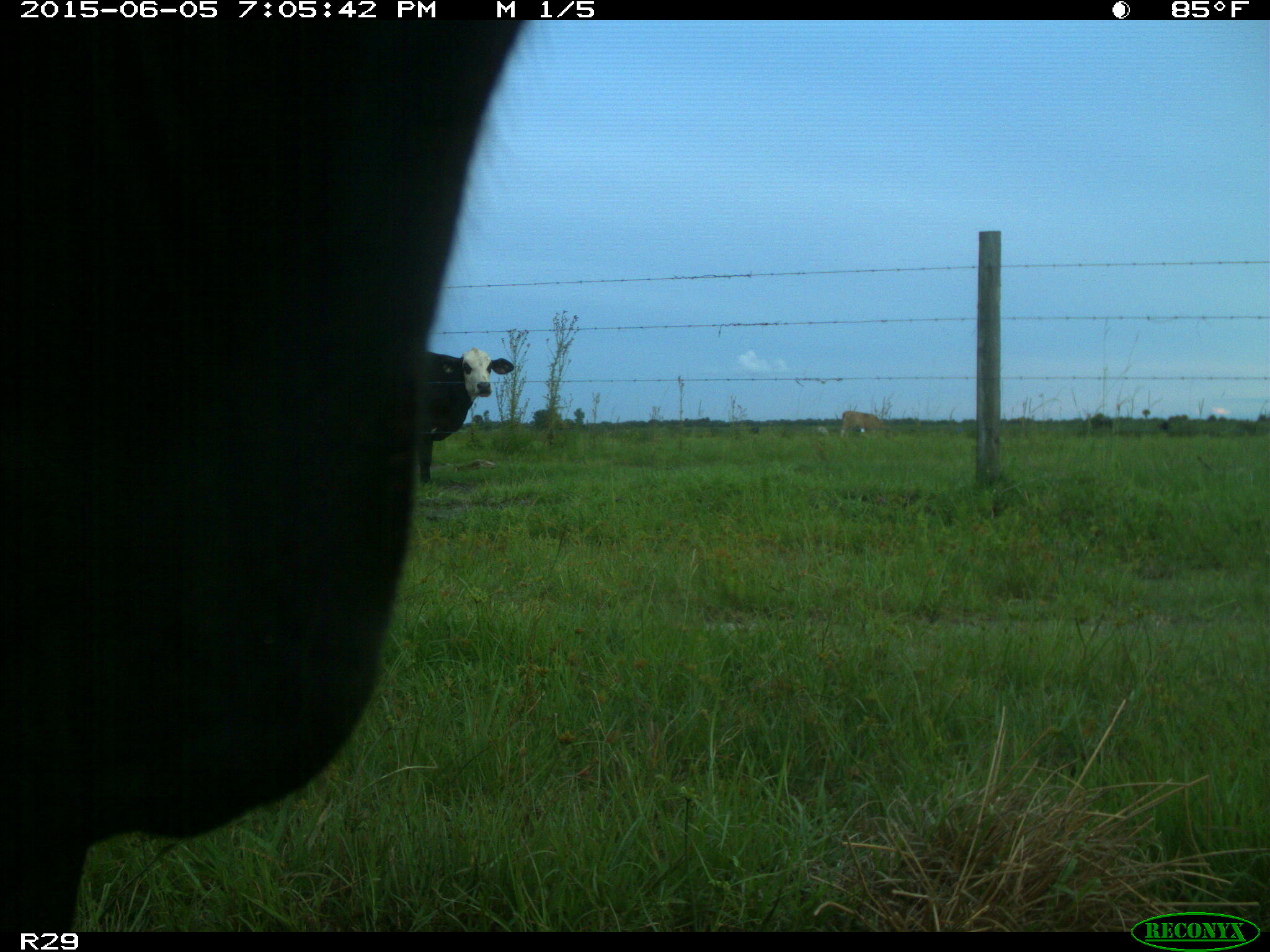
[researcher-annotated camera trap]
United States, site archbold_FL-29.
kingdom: Animalia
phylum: Chordata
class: Mammalia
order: Artiodactyla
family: Bovidae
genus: Bos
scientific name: Bos taurus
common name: domestic cow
Bos taurus (domestic cow).